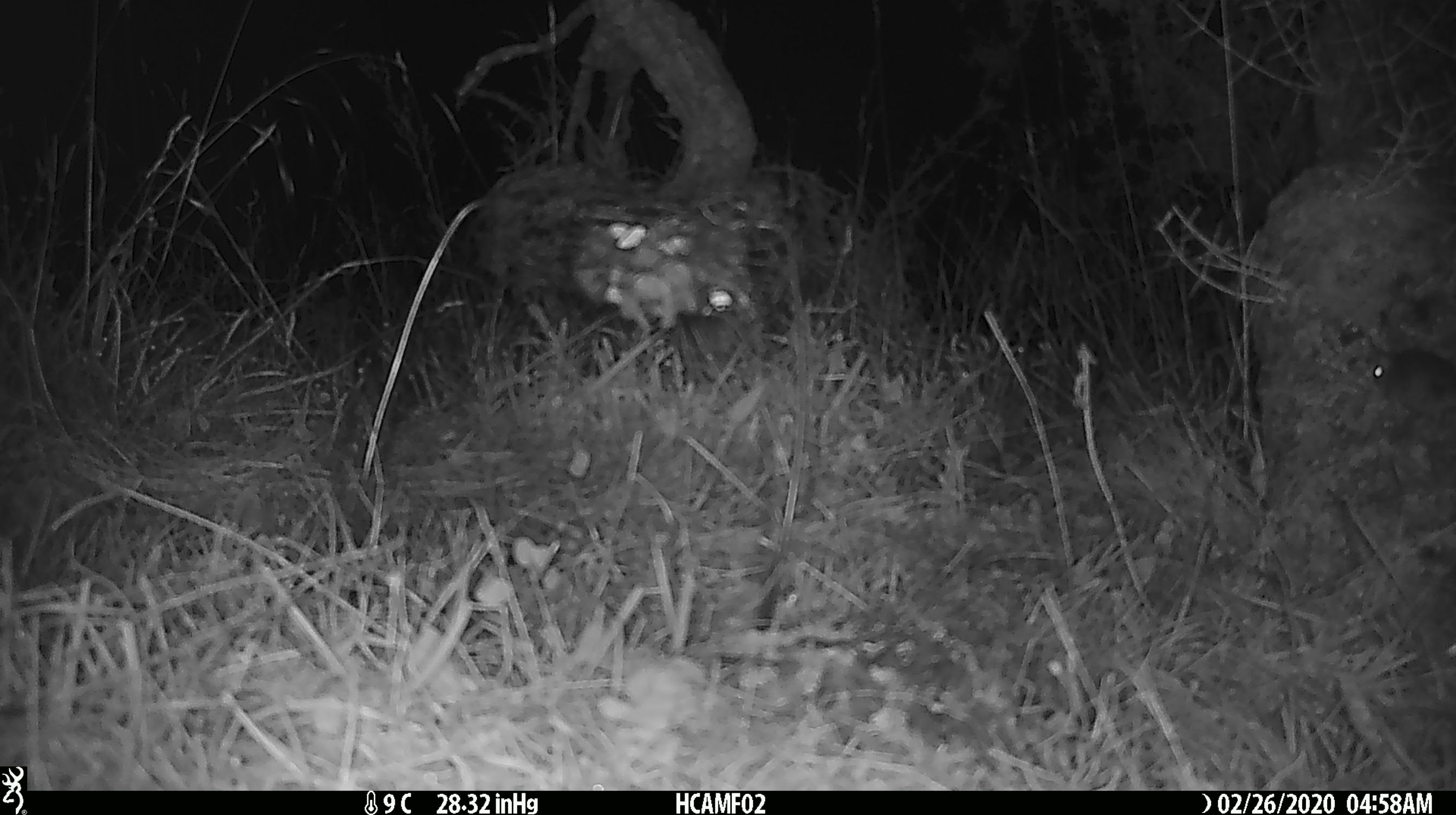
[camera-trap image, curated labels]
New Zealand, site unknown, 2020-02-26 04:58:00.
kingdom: Animalia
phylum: Chordata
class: Mammalia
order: Rodentia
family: Muridae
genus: Mus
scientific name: Mus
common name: mouse